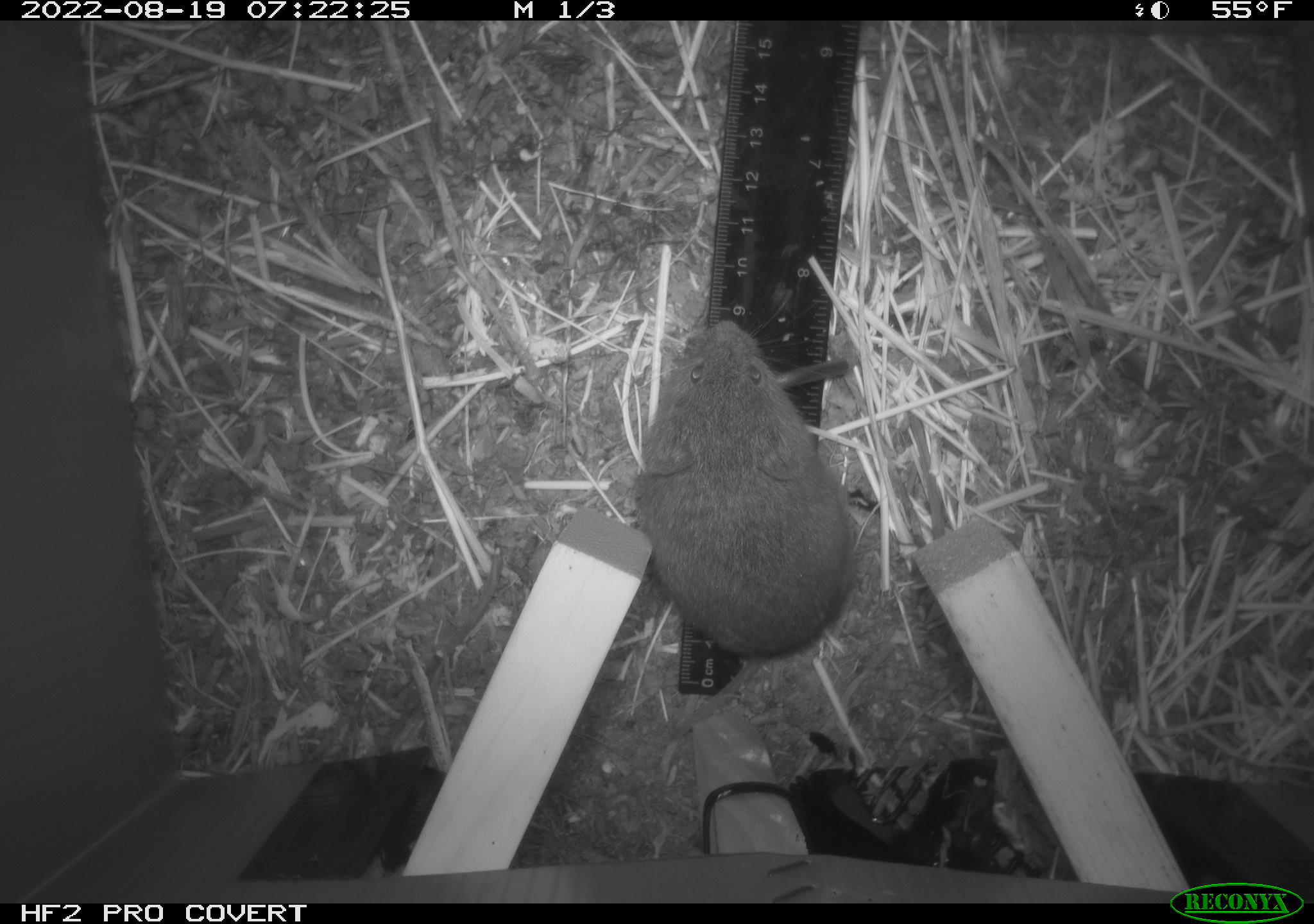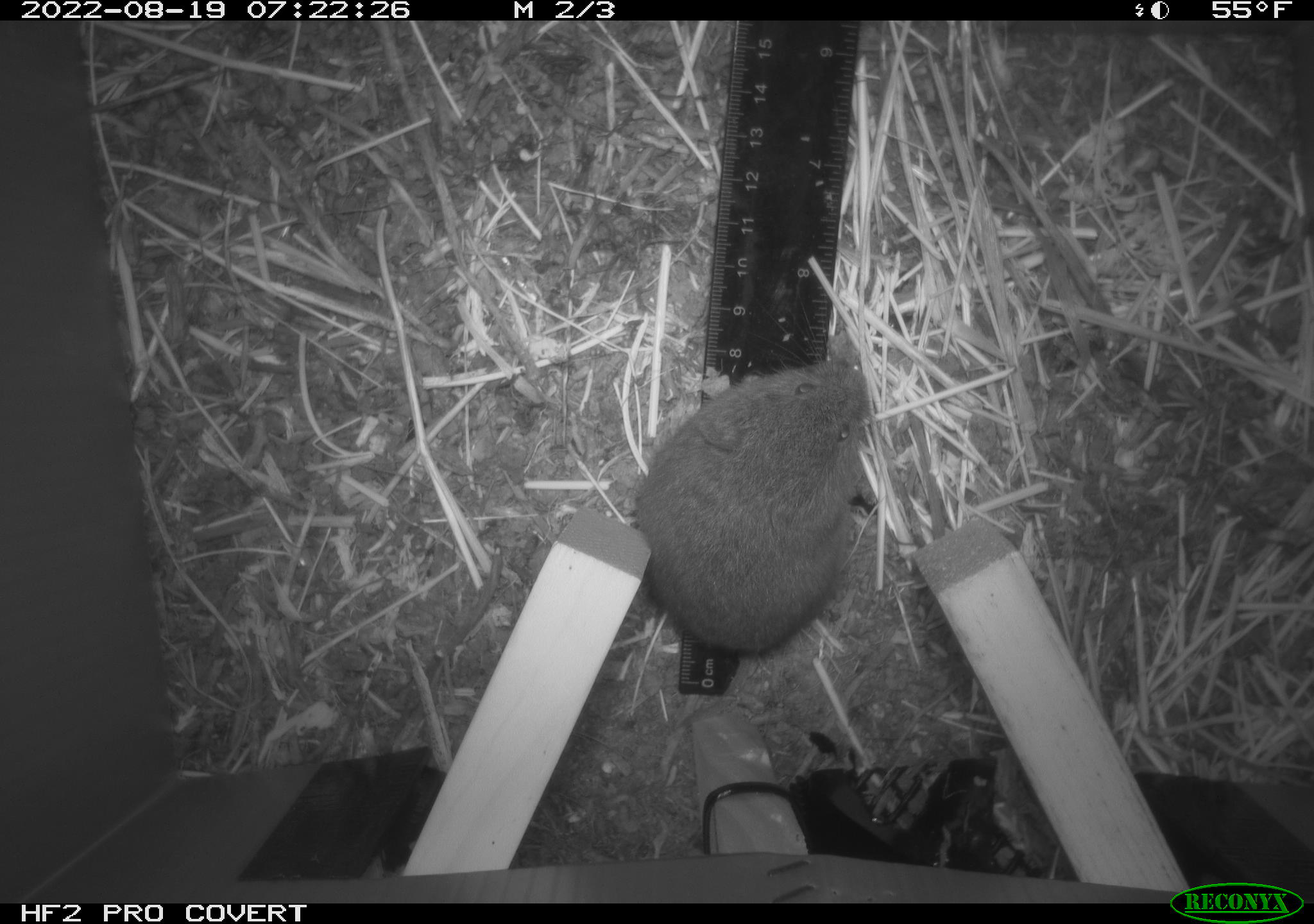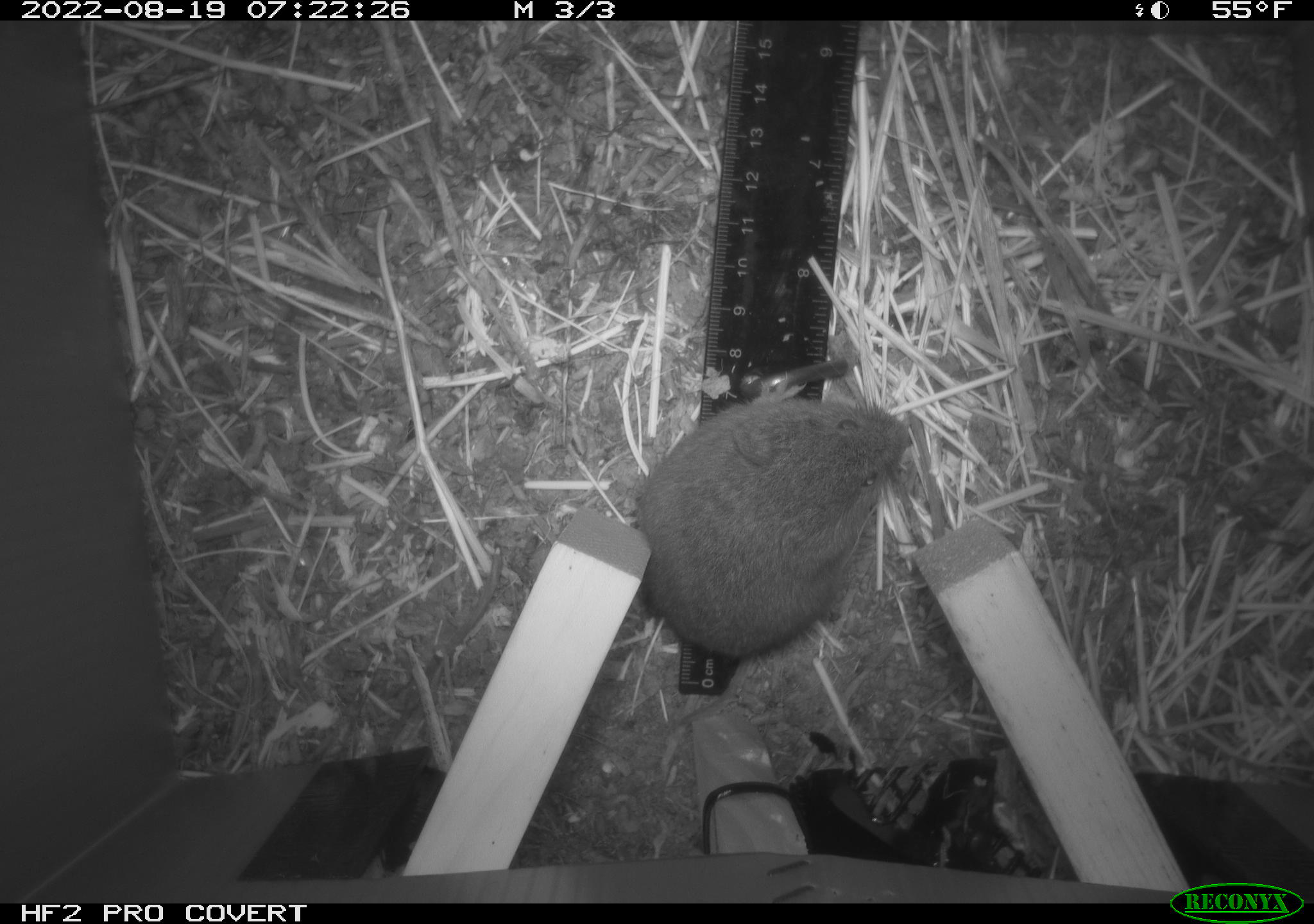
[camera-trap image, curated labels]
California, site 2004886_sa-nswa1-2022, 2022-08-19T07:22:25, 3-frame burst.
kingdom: Animalia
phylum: Chordata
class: Mammalia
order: Rodentia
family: Cricetidae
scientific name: Cricetidae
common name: hamsters, voles, lemmings, and allies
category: cricetidae family